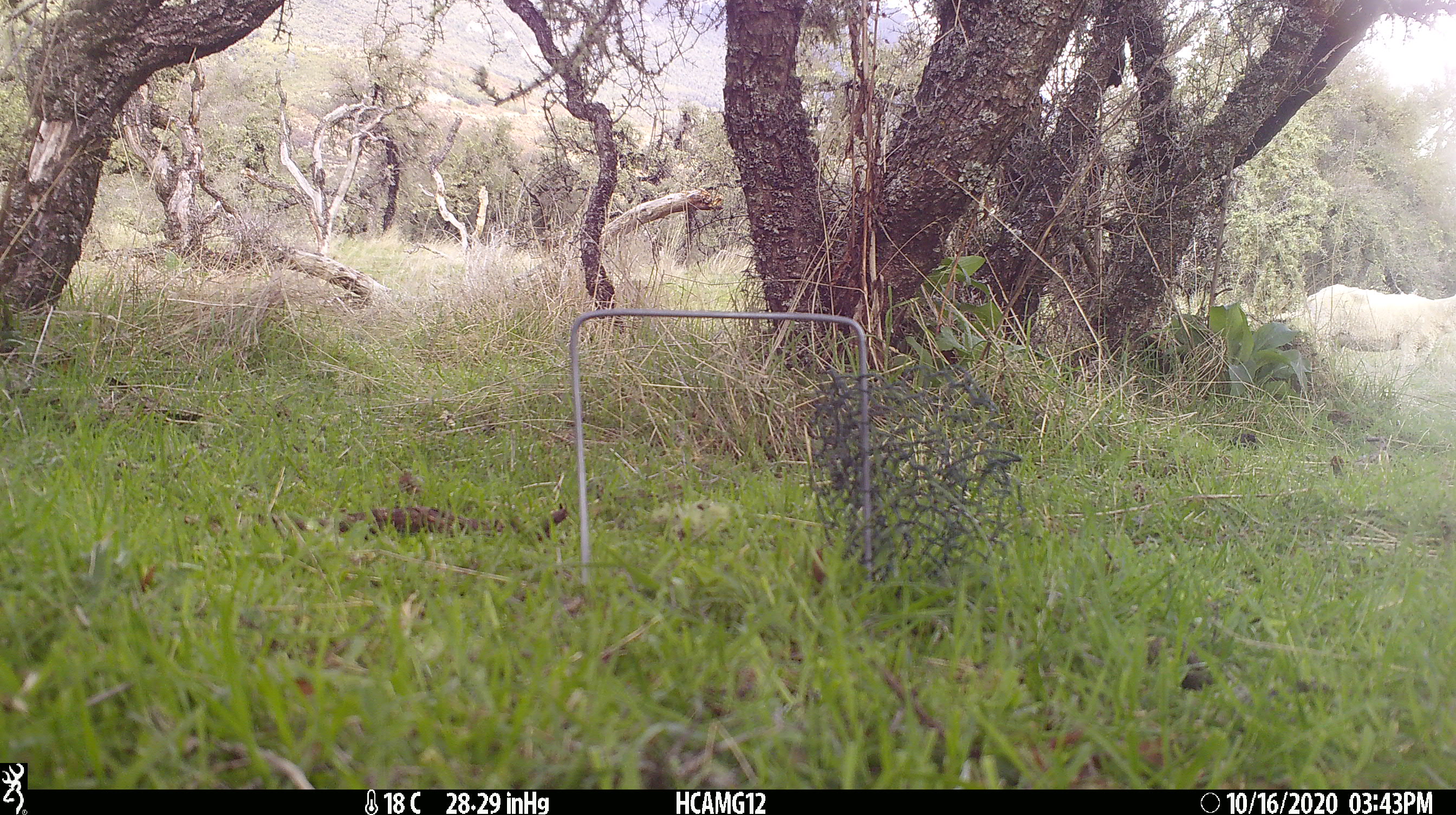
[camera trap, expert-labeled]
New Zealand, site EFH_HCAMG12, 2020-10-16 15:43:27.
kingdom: Animalia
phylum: Chordata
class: Mammalia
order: Artiodactyla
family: Bovidae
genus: Ovis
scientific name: Ovis aries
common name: domestic sheep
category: sheep